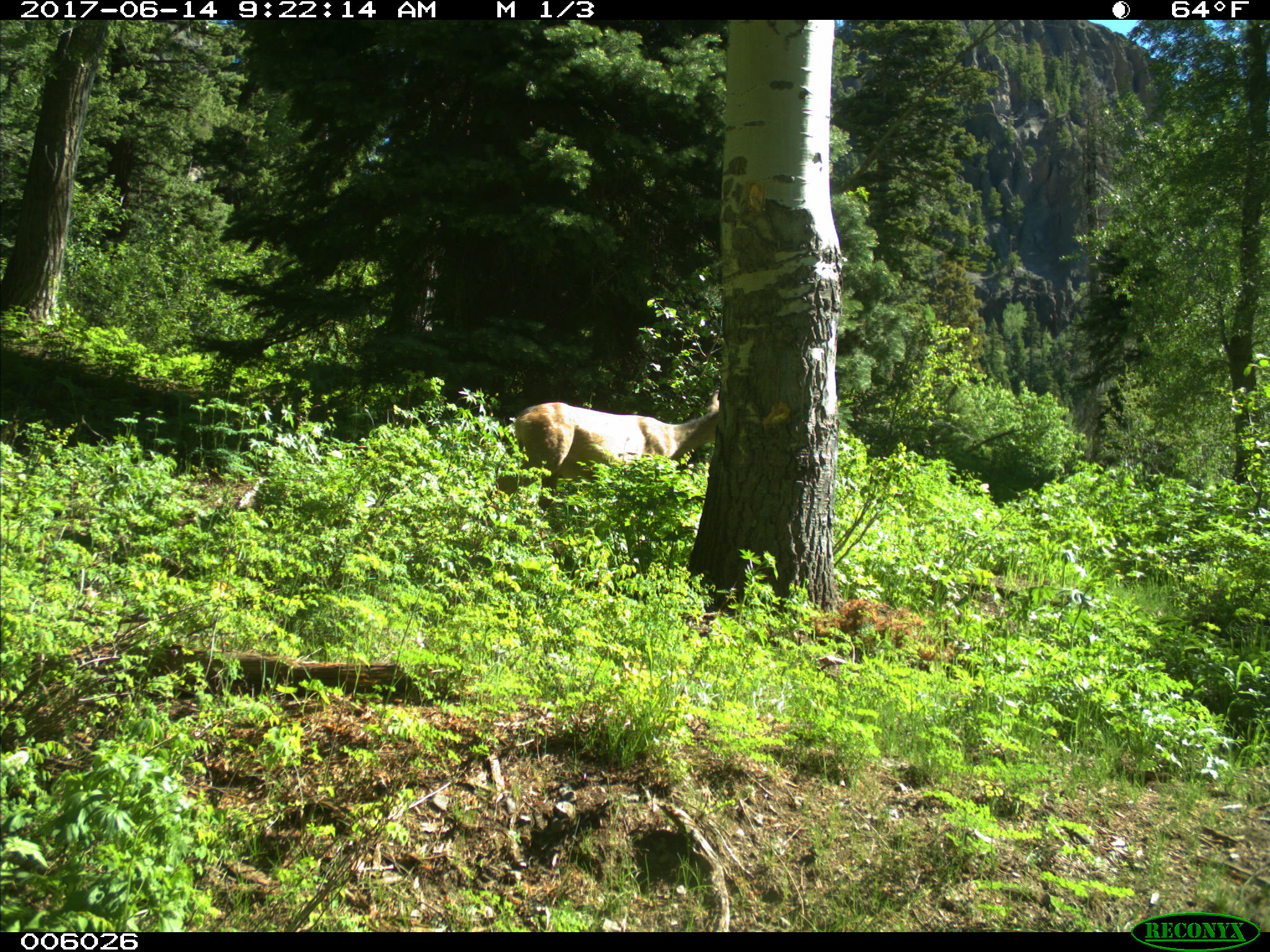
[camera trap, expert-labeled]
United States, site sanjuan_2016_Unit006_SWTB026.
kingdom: Animalia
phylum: Chordata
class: Mammalia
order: Artiodactyla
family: Cervidae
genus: Odocoileus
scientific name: Odocoileus hemionus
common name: mule deer